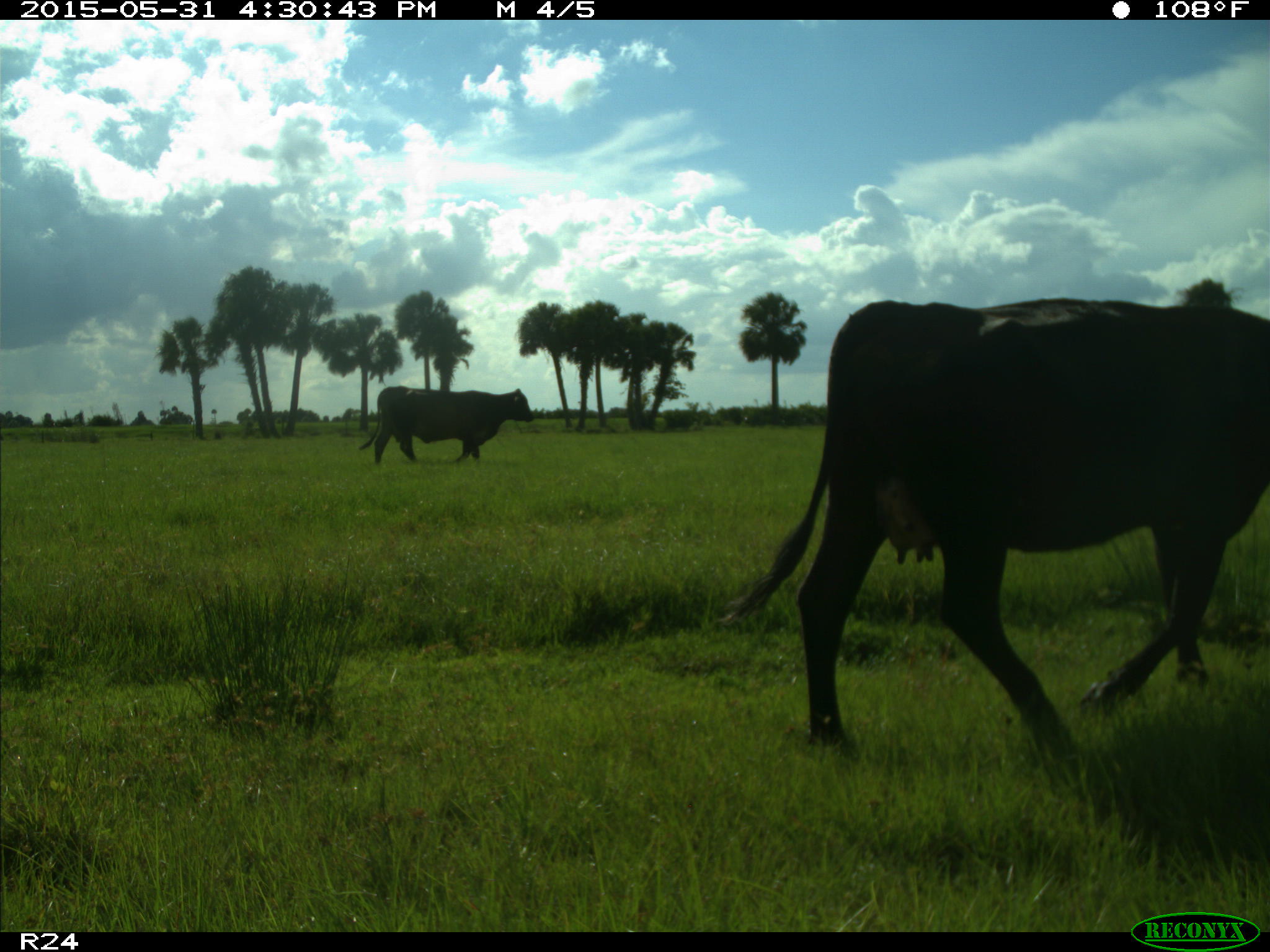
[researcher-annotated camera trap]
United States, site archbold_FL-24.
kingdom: Animalia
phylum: Chordata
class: Mammalia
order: Artiodactyla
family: Bovidae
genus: Bos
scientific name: Bos taurus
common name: domestic cow